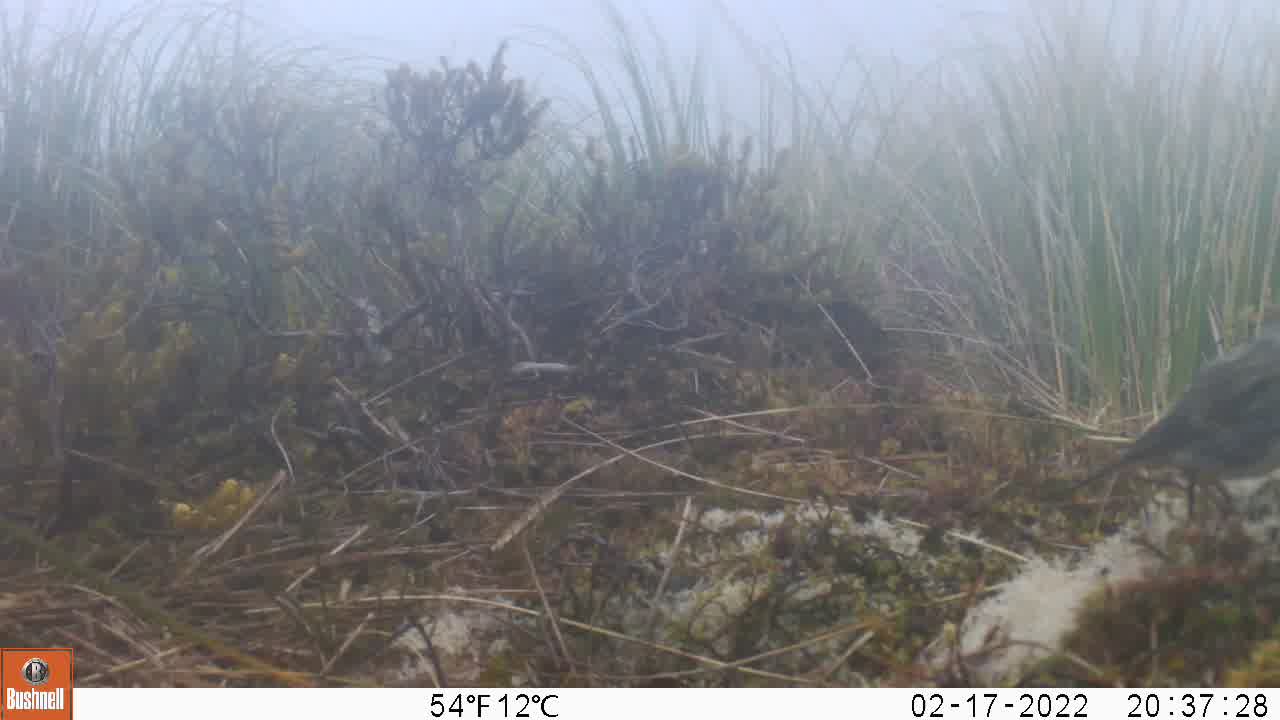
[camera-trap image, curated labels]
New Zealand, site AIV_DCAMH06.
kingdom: Animalia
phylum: Chordata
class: Aves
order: Passeriformes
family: Motacillidae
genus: Anthus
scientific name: Anthus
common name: pipit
Pipit (Anthus).